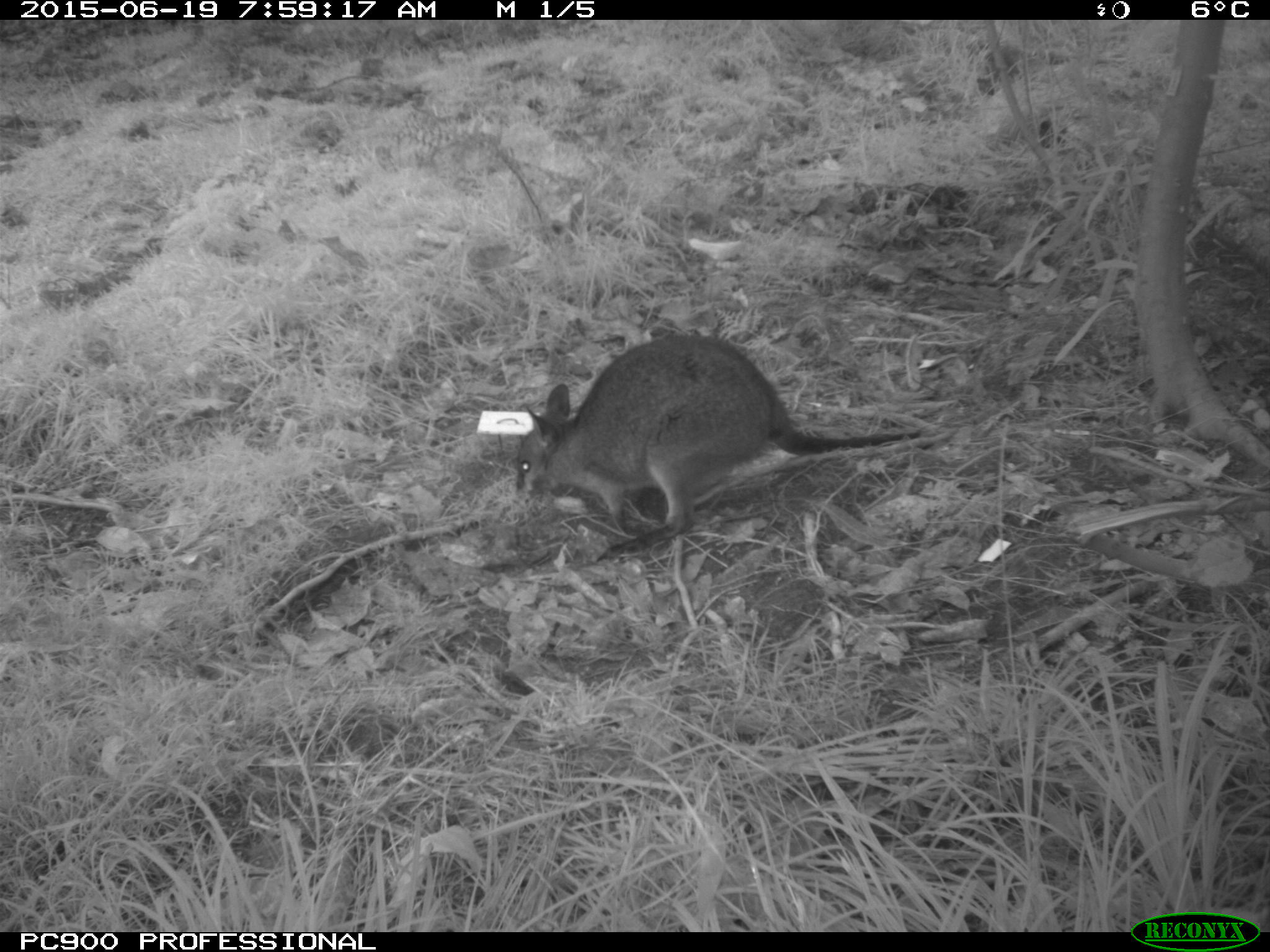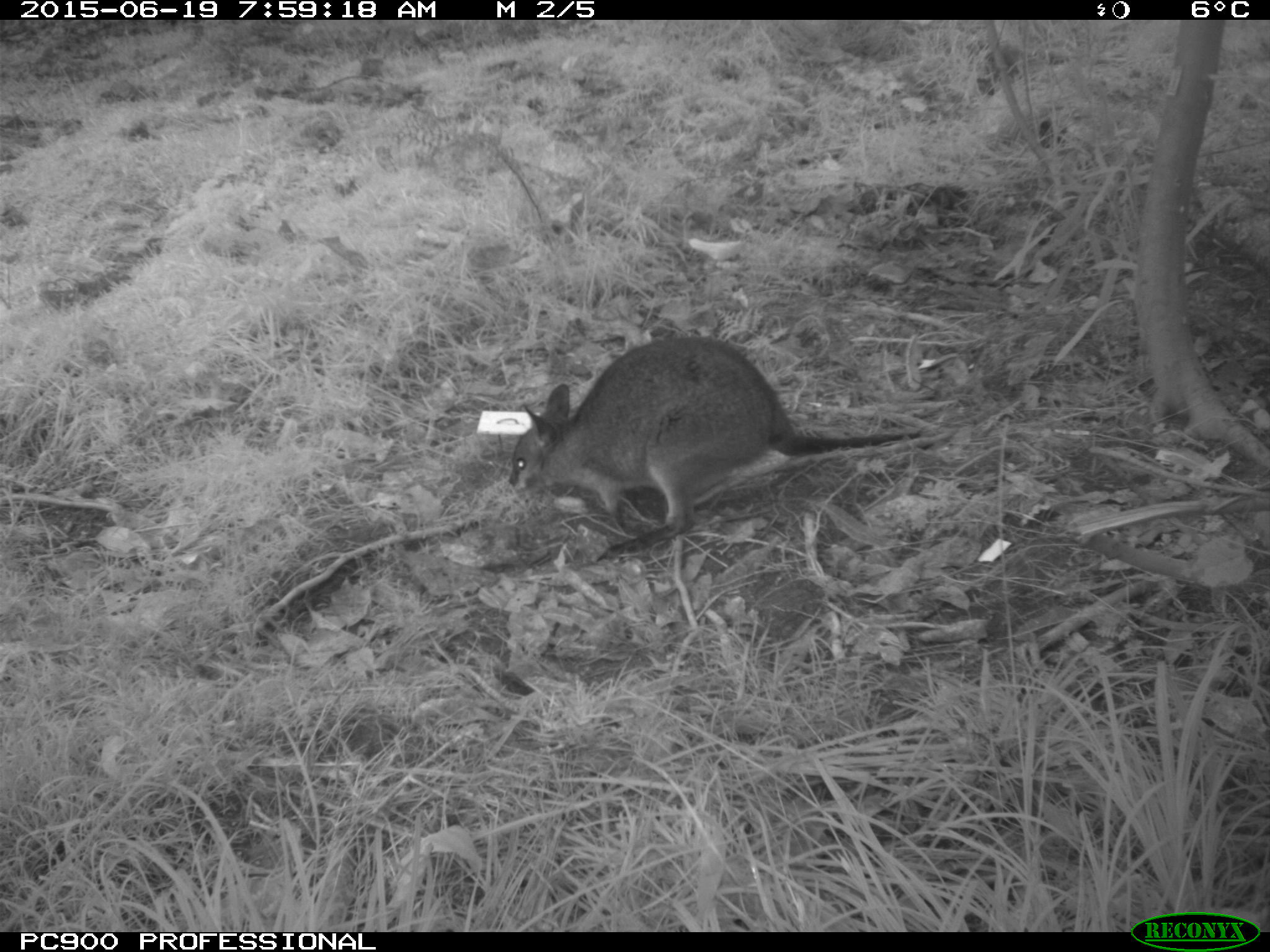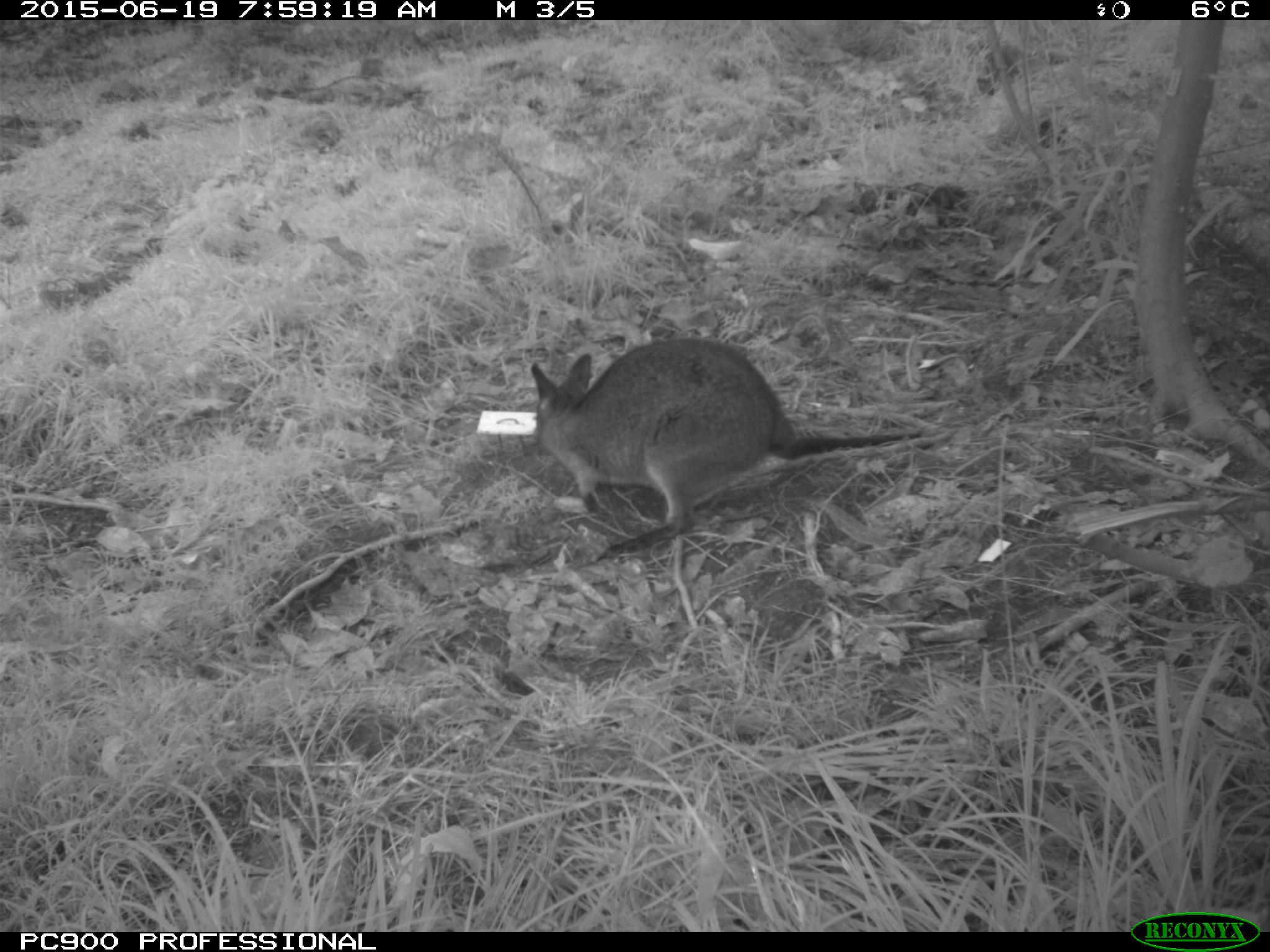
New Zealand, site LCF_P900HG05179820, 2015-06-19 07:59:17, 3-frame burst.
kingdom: Animalia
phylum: Chordata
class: Mammalia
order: Diprotodontia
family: Macropodidae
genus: Notamacropus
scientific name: Notamacropus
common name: wallaby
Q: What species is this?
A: Wallaby (Notamacropus).